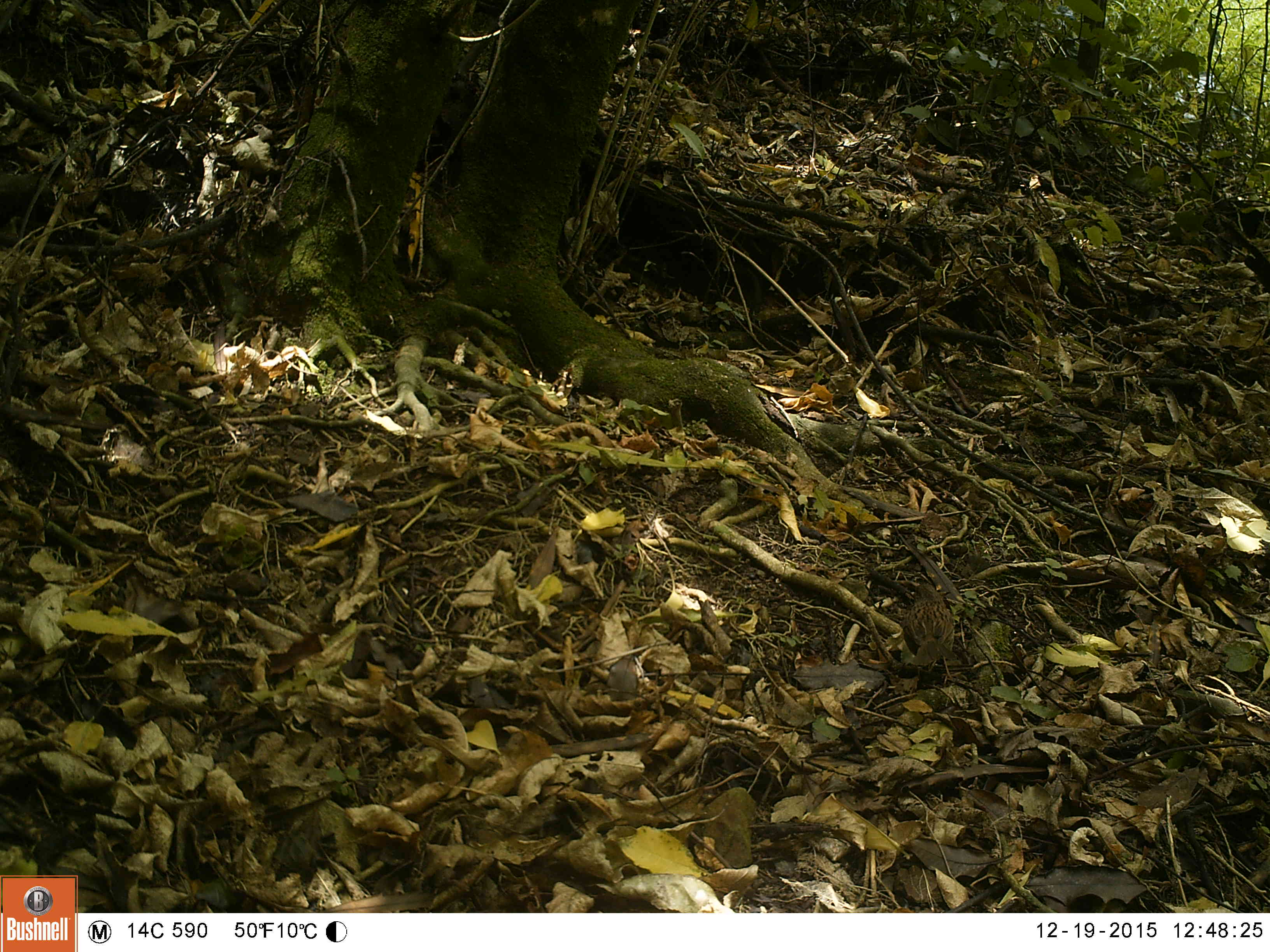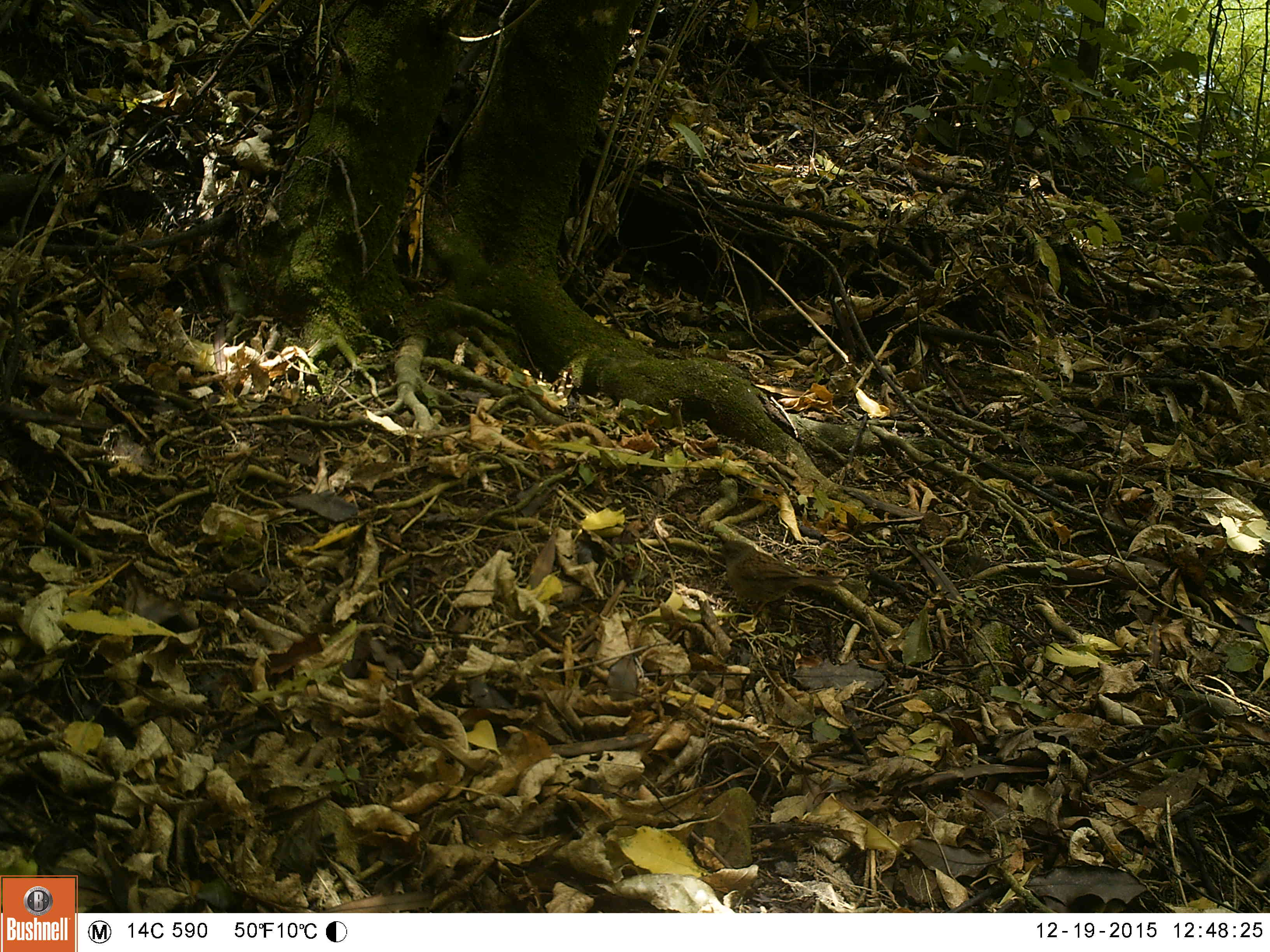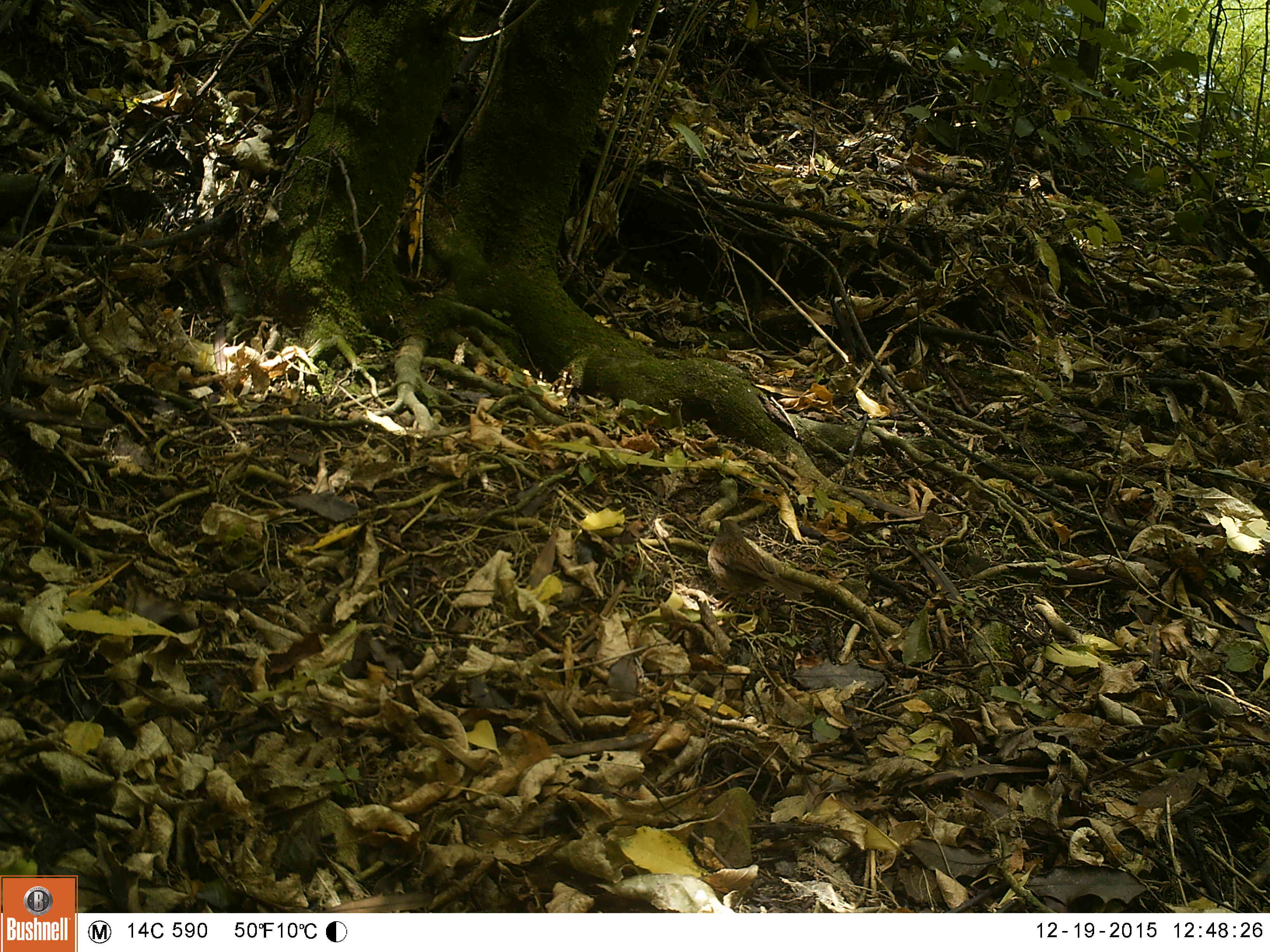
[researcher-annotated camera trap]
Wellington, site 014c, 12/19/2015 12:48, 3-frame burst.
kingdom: Animalia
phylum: Chordata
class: Aves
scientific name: Aves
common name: bird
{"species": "bird (Aves)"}